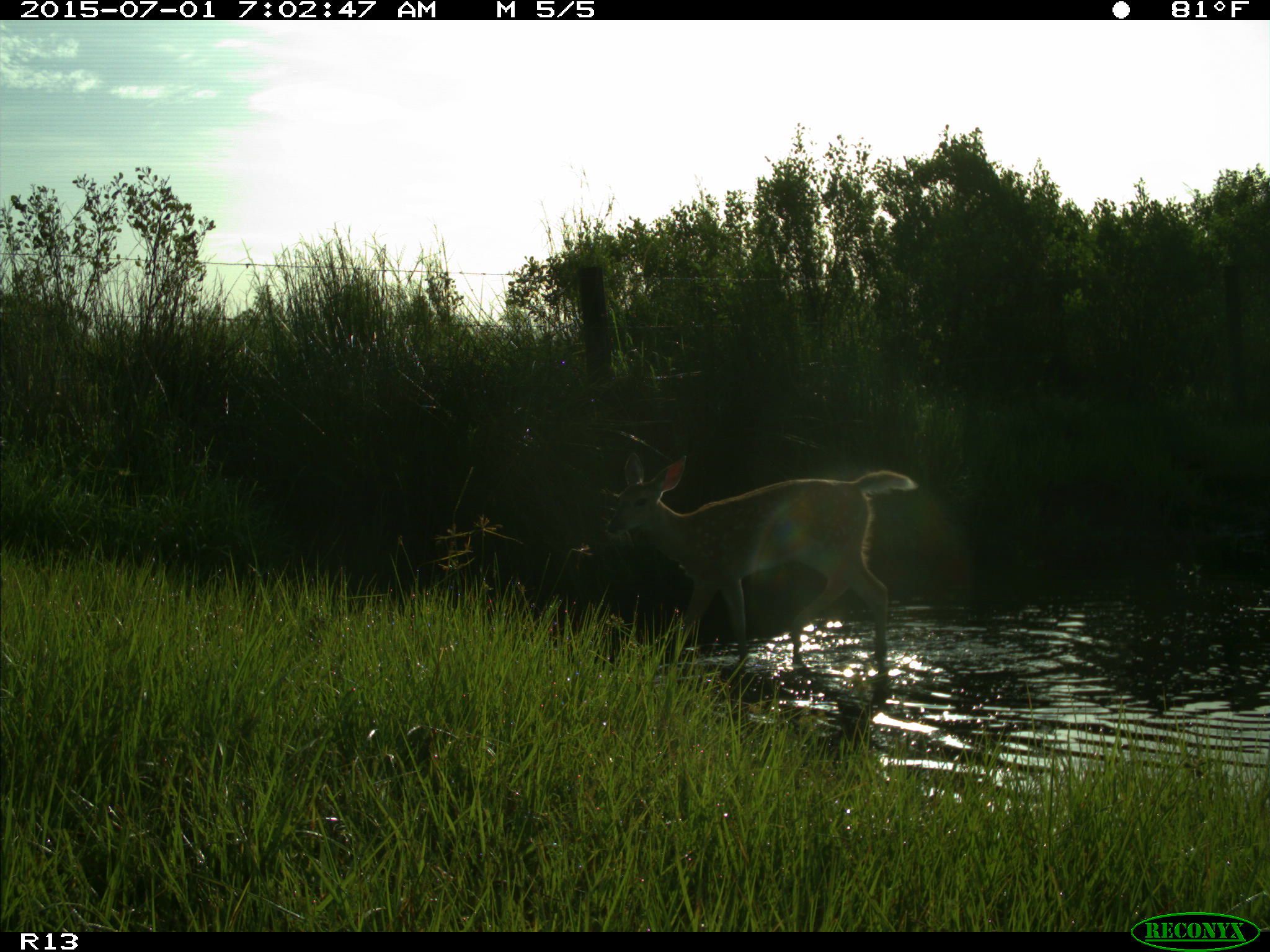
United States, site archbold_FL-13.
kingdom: Animalia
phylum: Chordata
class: Mammalia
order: Artiodactyla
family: Cervidae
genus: Odocoileus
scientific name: Odocoileus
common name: deer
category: unidentified deer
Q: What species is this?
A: Unidentified deer (deer) (Odocoileus).